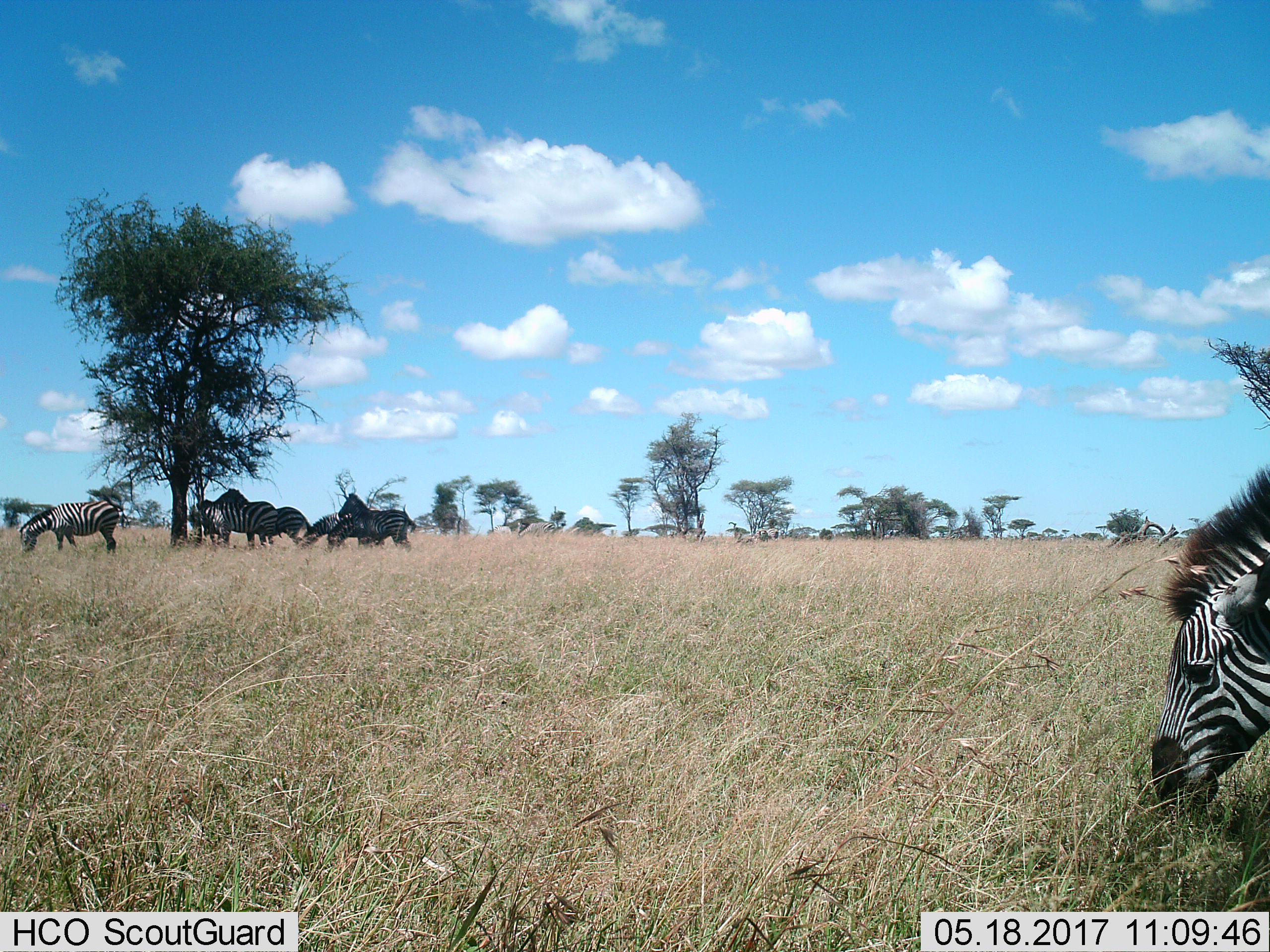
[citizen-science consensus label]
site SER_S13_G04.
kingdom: Animalia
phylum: Chordata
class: Mammalia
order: Perissodactyla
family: Equidae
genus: Equus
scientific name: Equus quagga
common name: plains zebra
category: zebraplains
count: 9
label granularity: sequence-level